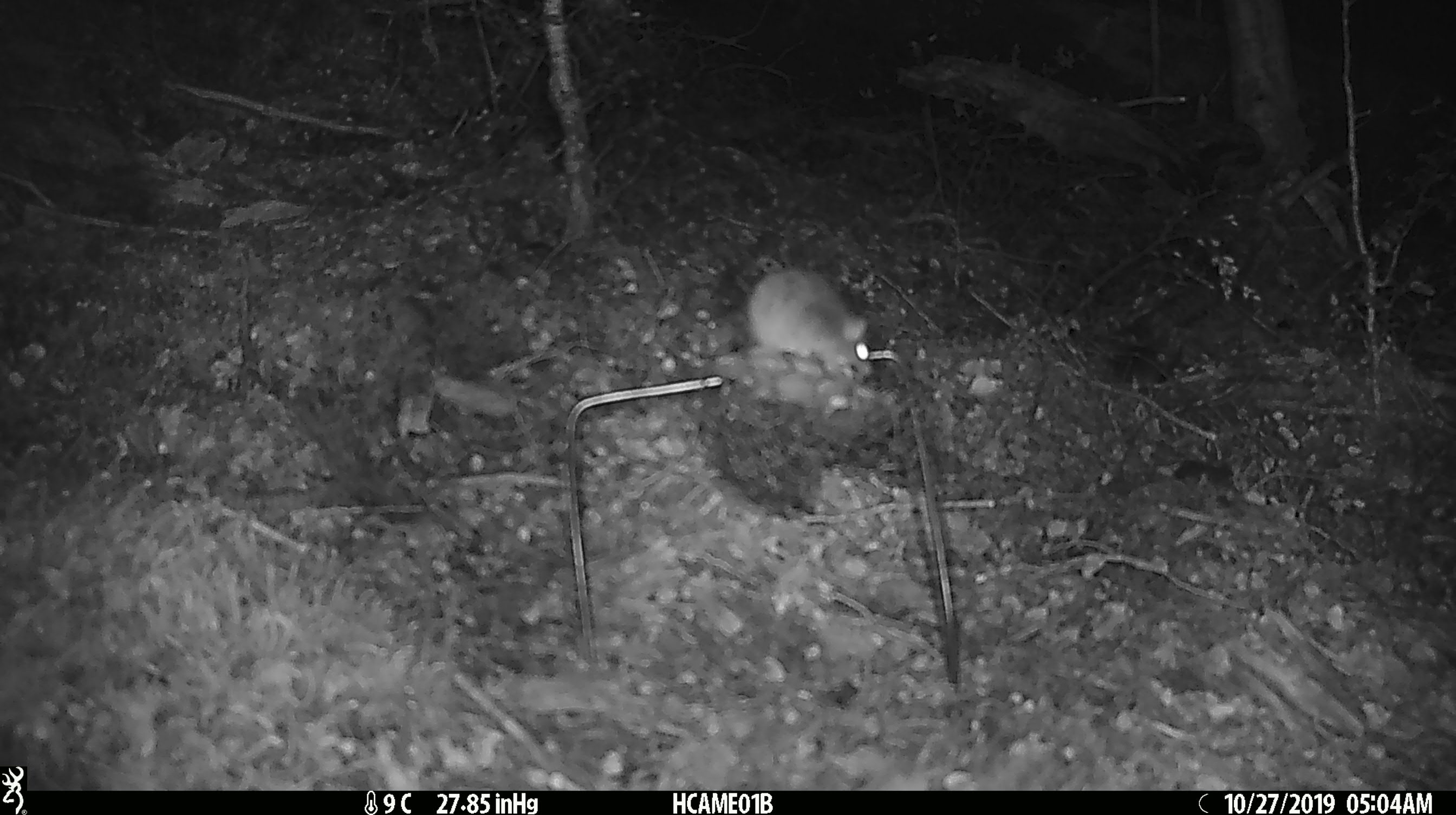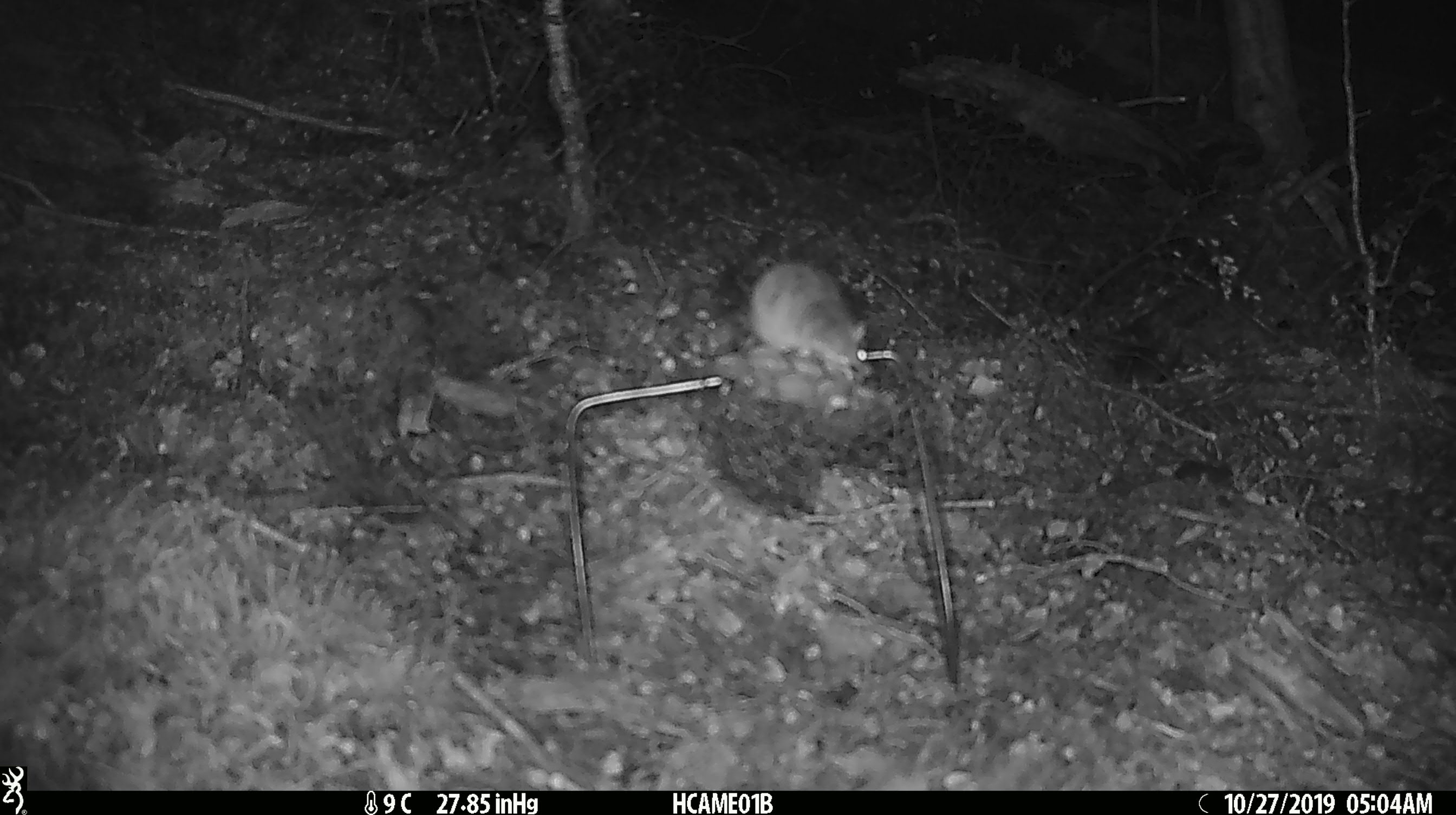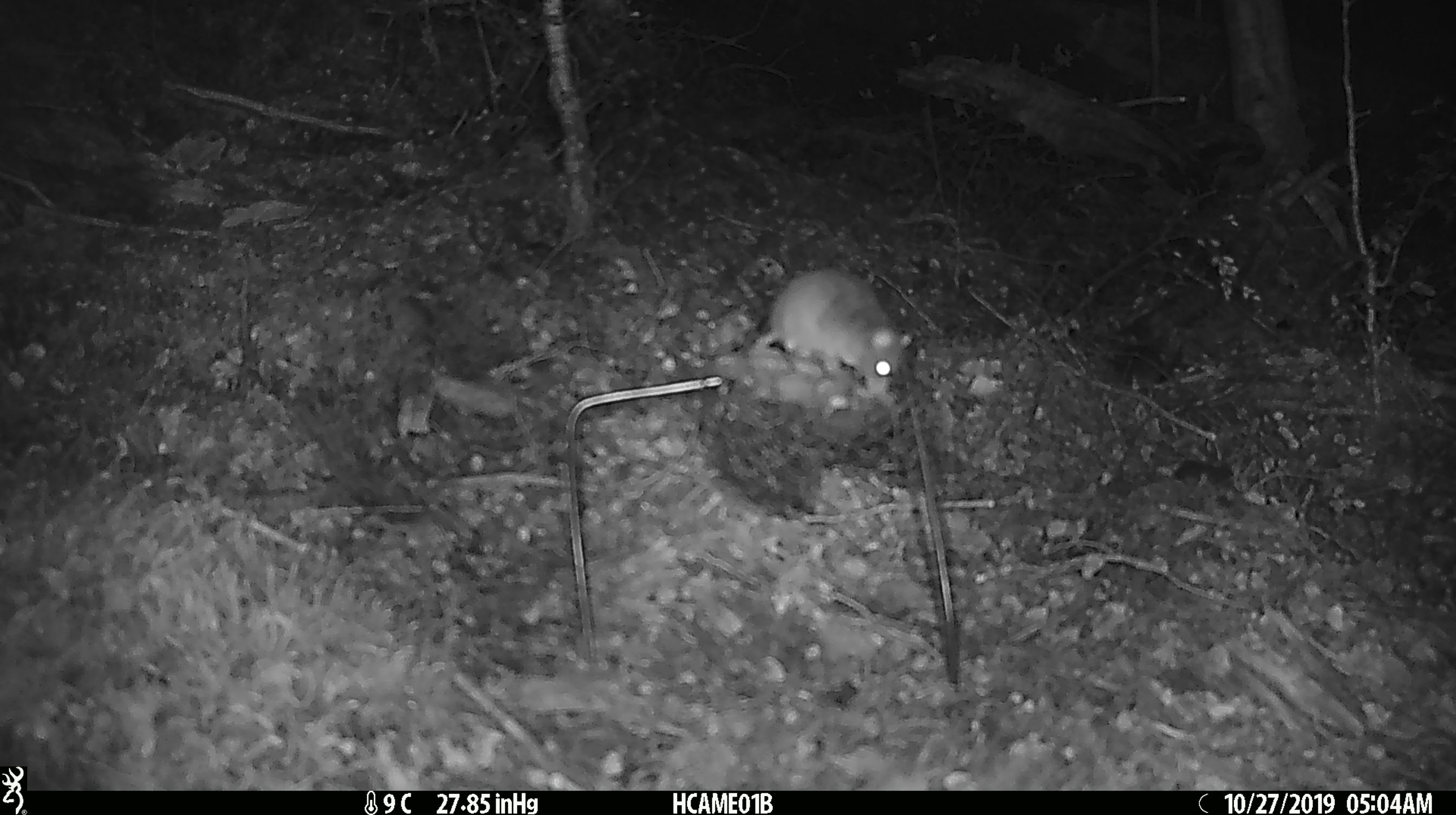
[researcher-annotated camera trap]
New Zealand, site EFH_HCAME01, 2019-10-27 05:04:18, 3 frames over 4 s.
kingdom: Animalia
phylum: Chordata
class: Mammalia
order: Rodentia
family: Muridae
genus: Mus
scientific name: Mus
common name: mouse